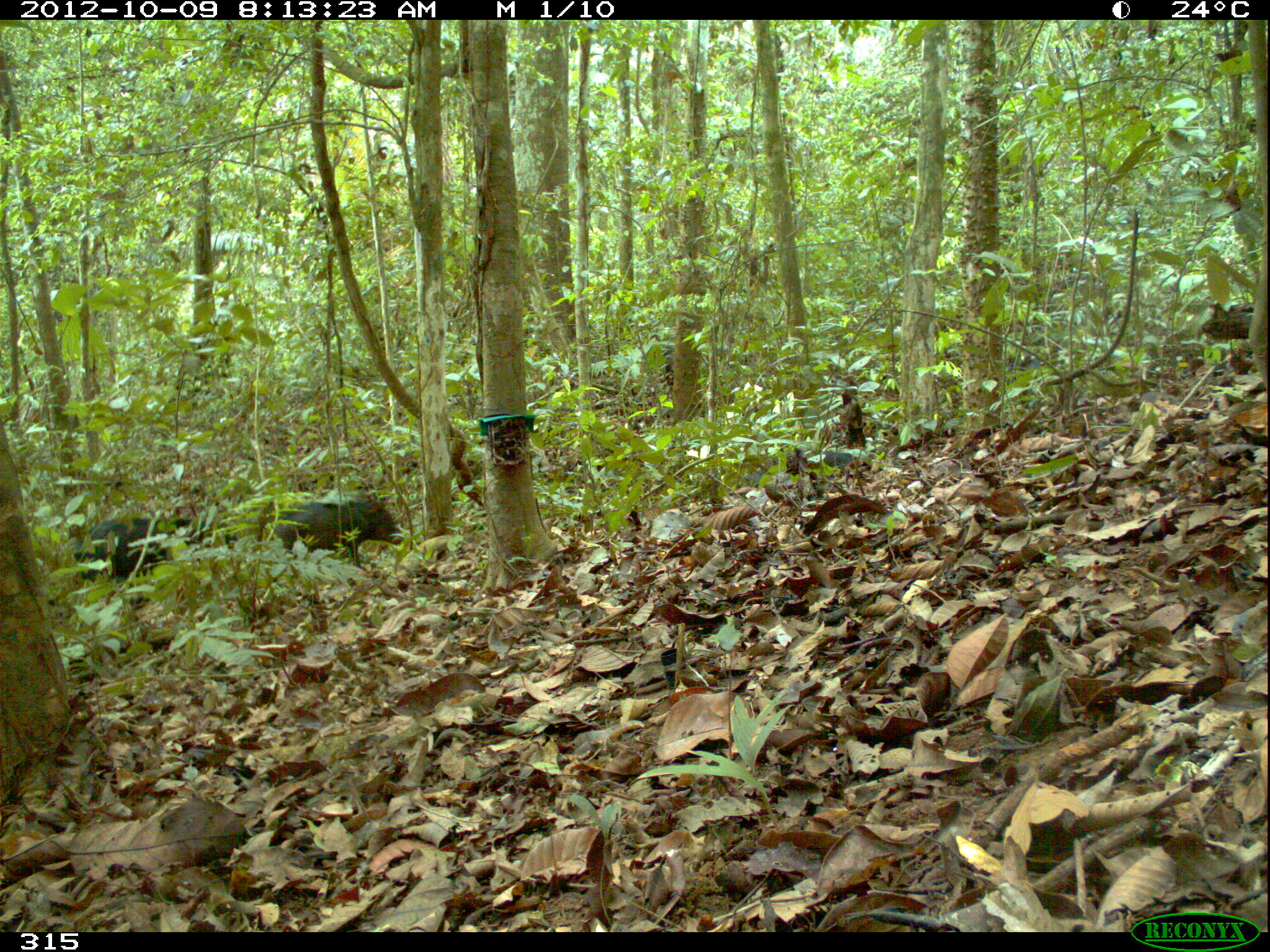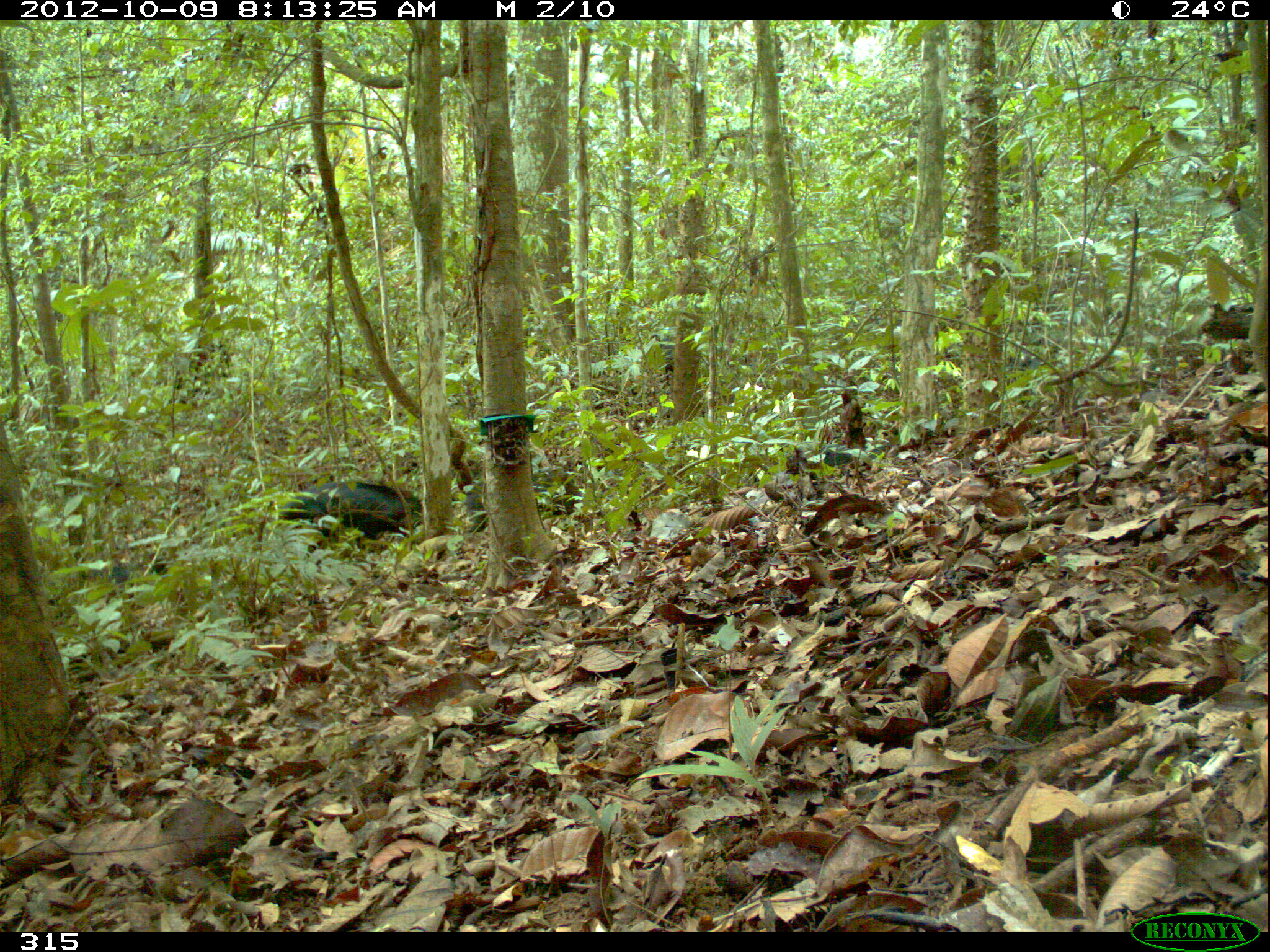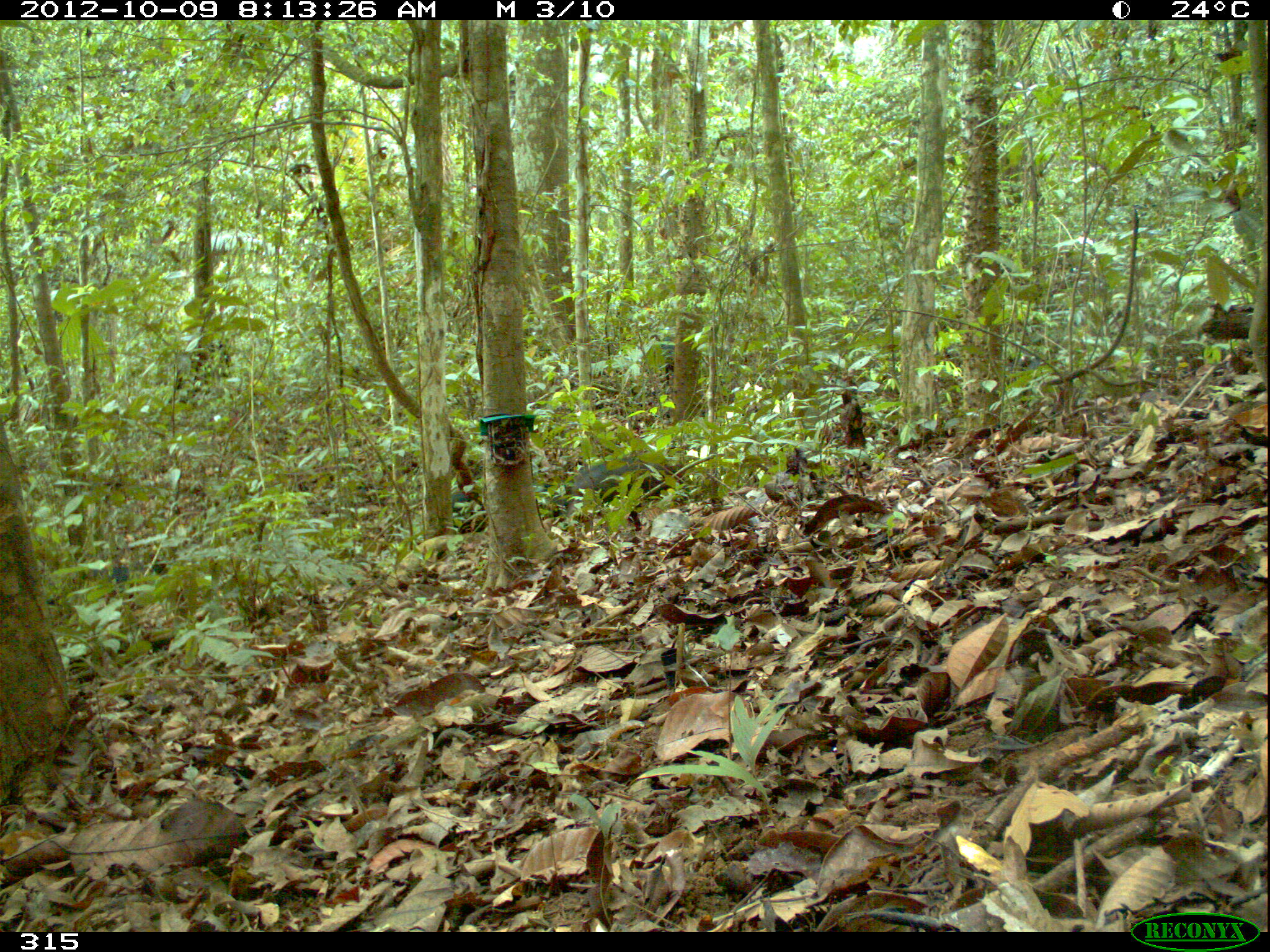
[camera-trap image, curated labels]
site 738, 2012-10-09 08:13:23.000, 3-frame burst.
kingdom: Animalia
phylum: Chordata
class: Mammalia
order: Artiodactyla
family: Tayassuidae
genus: Tayassu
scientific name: Tayassu pecari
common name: white-lipped peccary